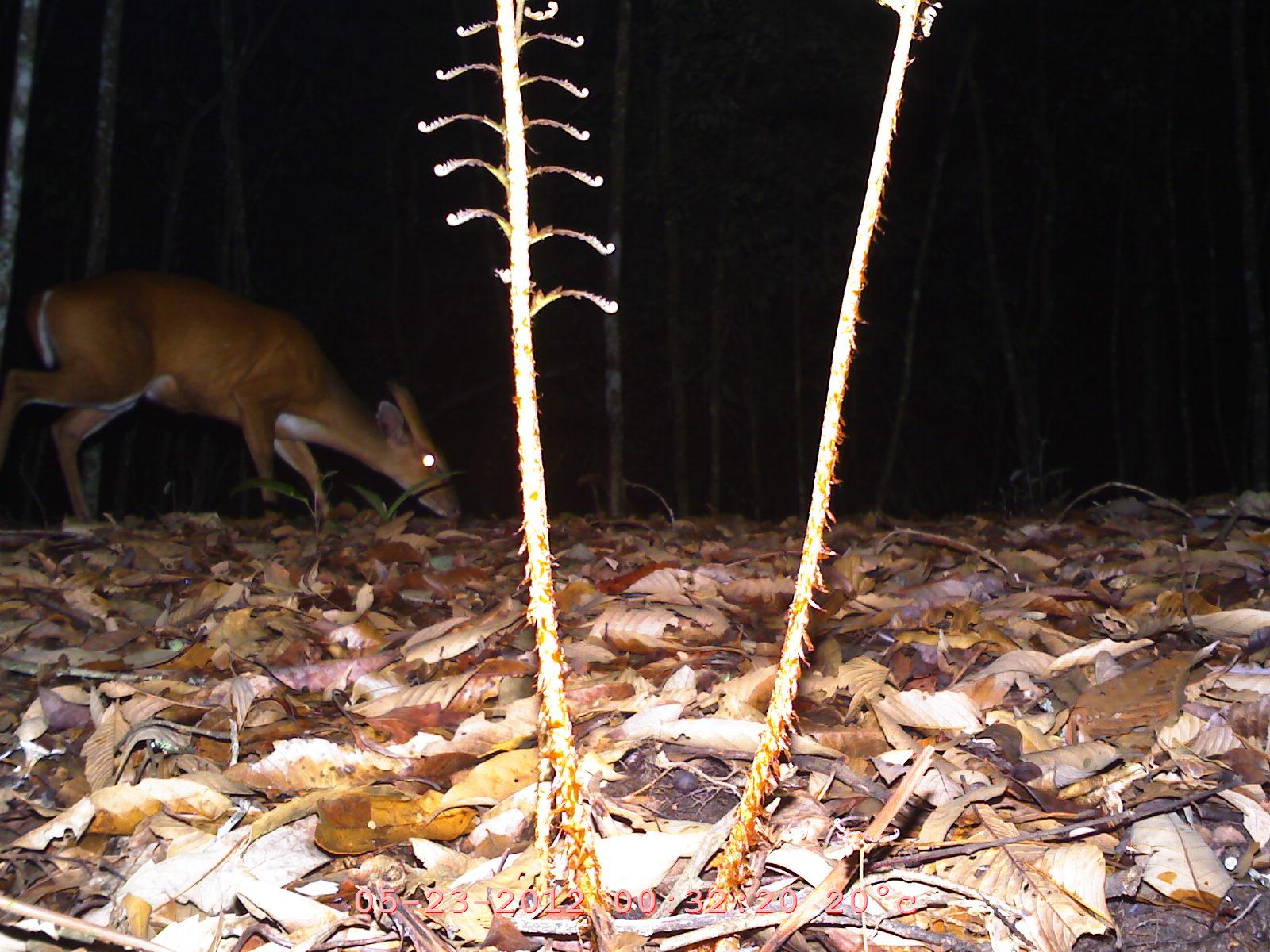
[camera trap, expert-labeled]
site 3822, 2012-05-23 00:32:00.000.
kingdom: Animalia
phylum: Chordata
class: Mammalia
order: Artiodactyla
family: Cervidae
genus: Muntiacus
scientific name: Muntiacus muntjak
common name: southern red muntjac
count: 1